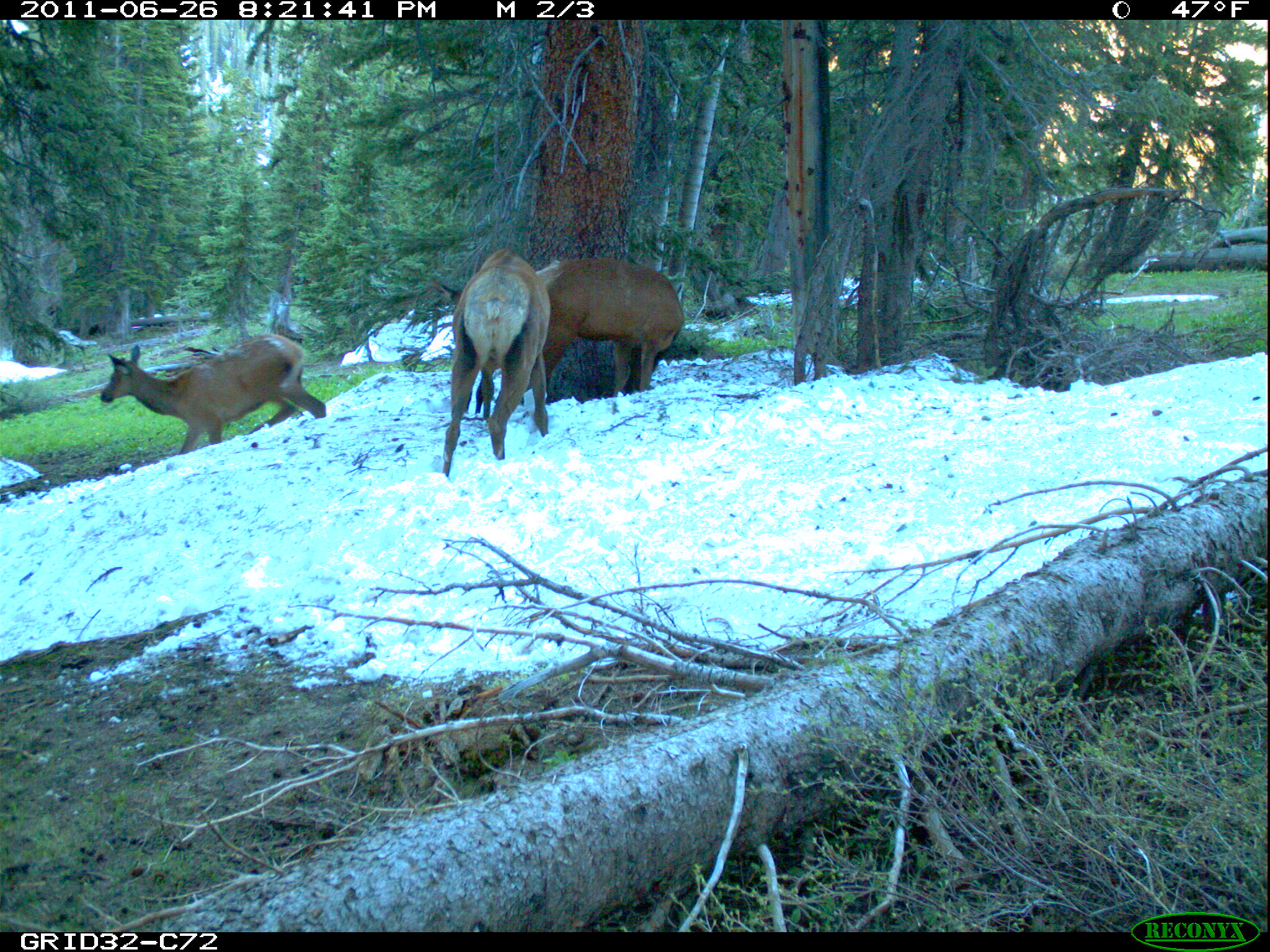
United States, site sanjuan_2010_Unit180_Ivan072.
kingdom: Animalia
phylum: Chordata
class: Mammalia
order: Artiodactyla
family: Cervidae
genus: Cervus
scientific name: Cervus elaphus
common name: red deer